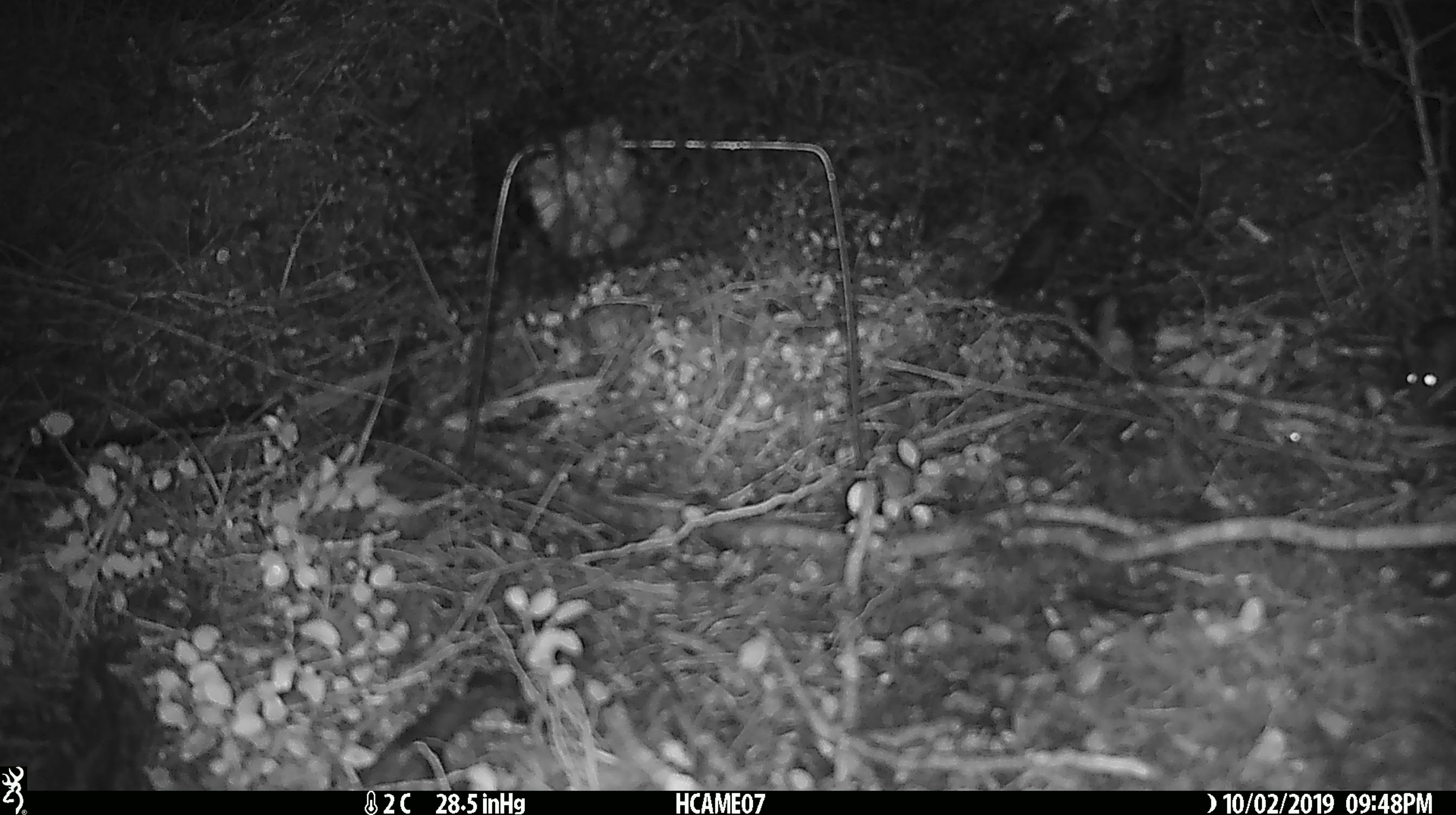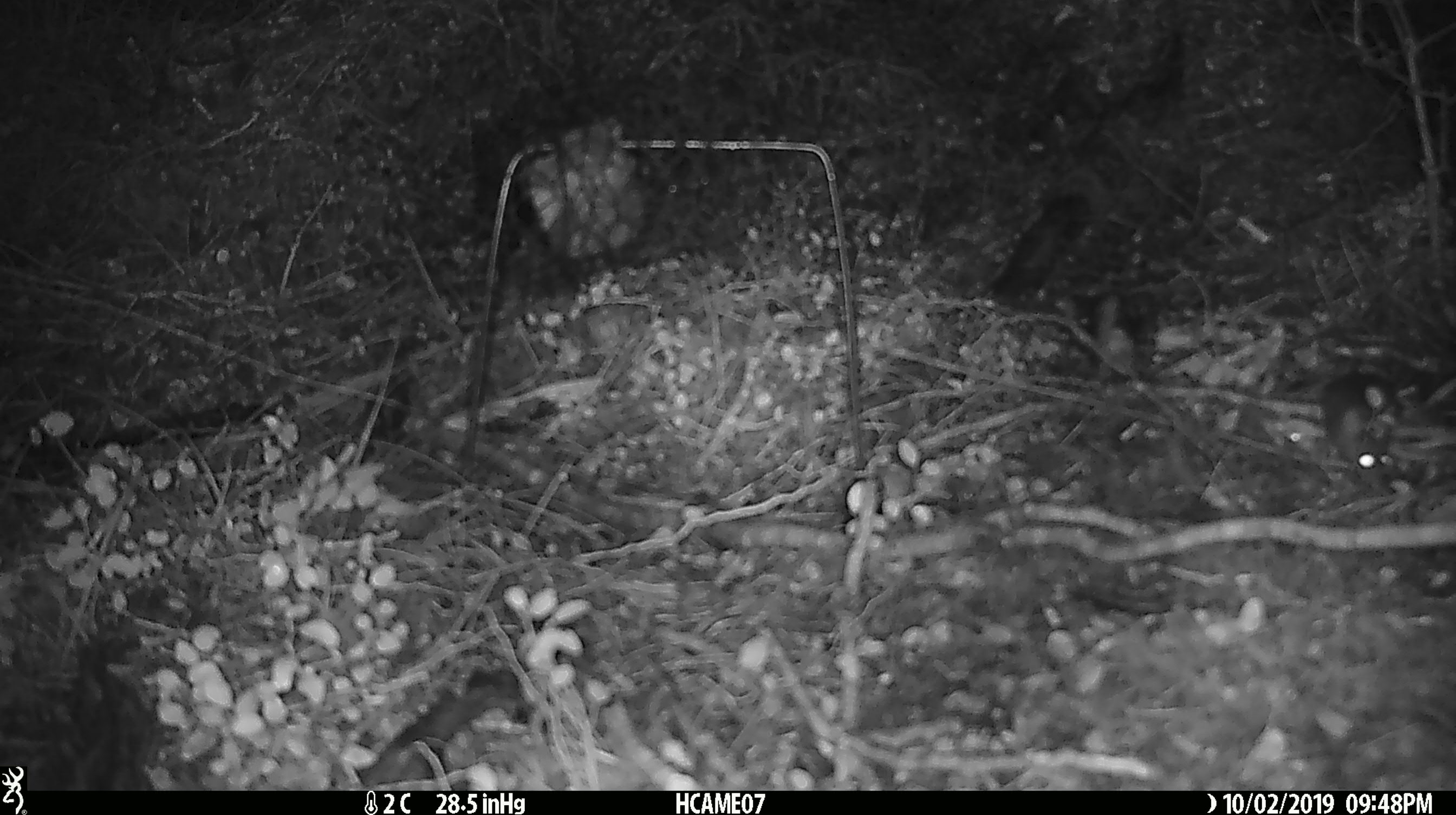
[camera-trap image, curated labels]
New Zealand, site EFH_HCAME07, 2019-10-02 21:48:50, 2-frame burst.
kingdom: Animalia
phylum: Chordata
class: Mammalia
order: Rodentia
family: Muridae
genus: Mus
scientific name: Mus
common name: mouse